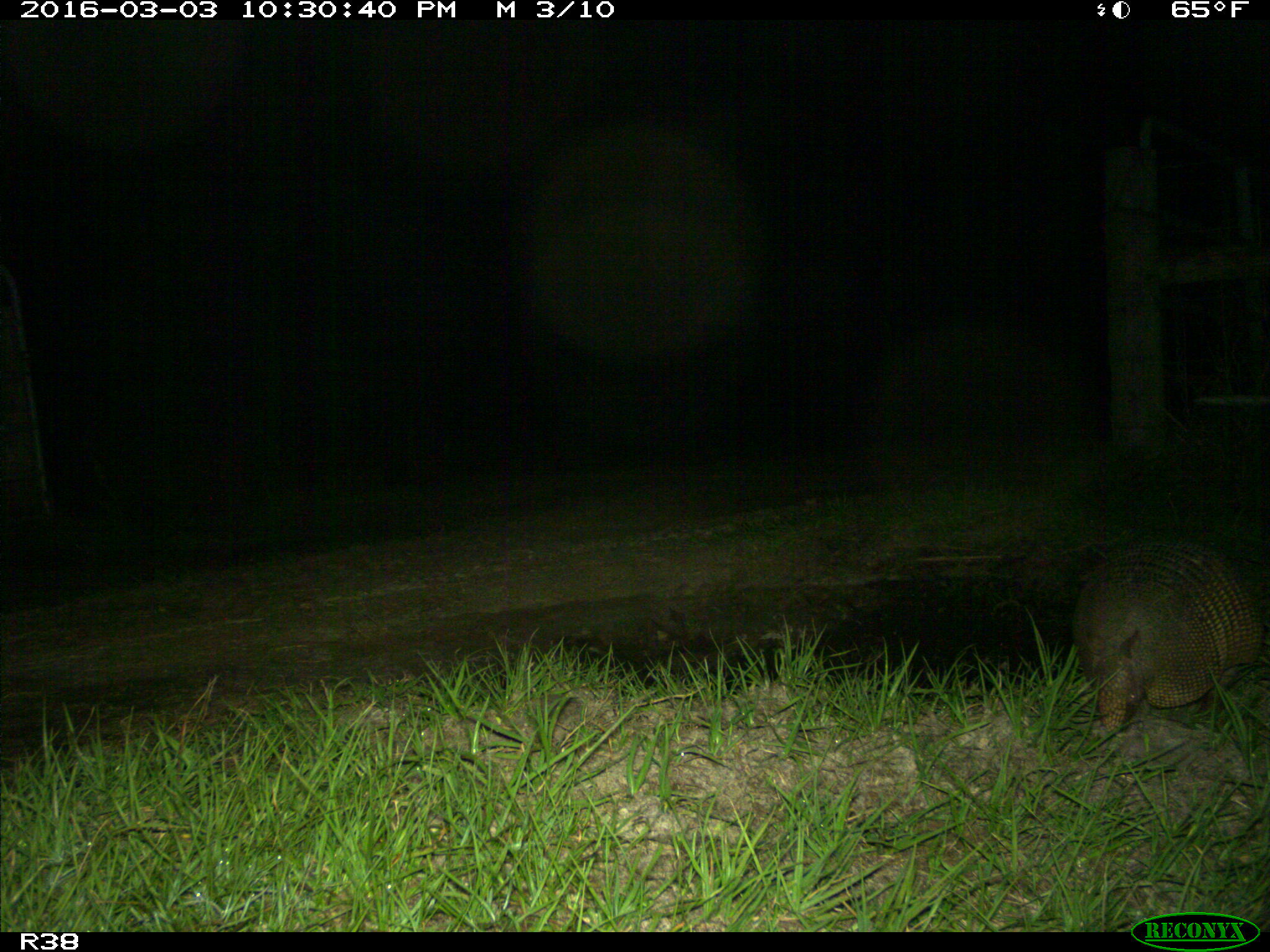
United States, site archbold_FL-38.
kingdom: Animalia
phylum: Chordata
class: Mammalia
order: Cingulata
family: Dasypodidae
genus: Dasypus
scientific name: Dasypus novemcinctus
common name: nine-banded armadillo